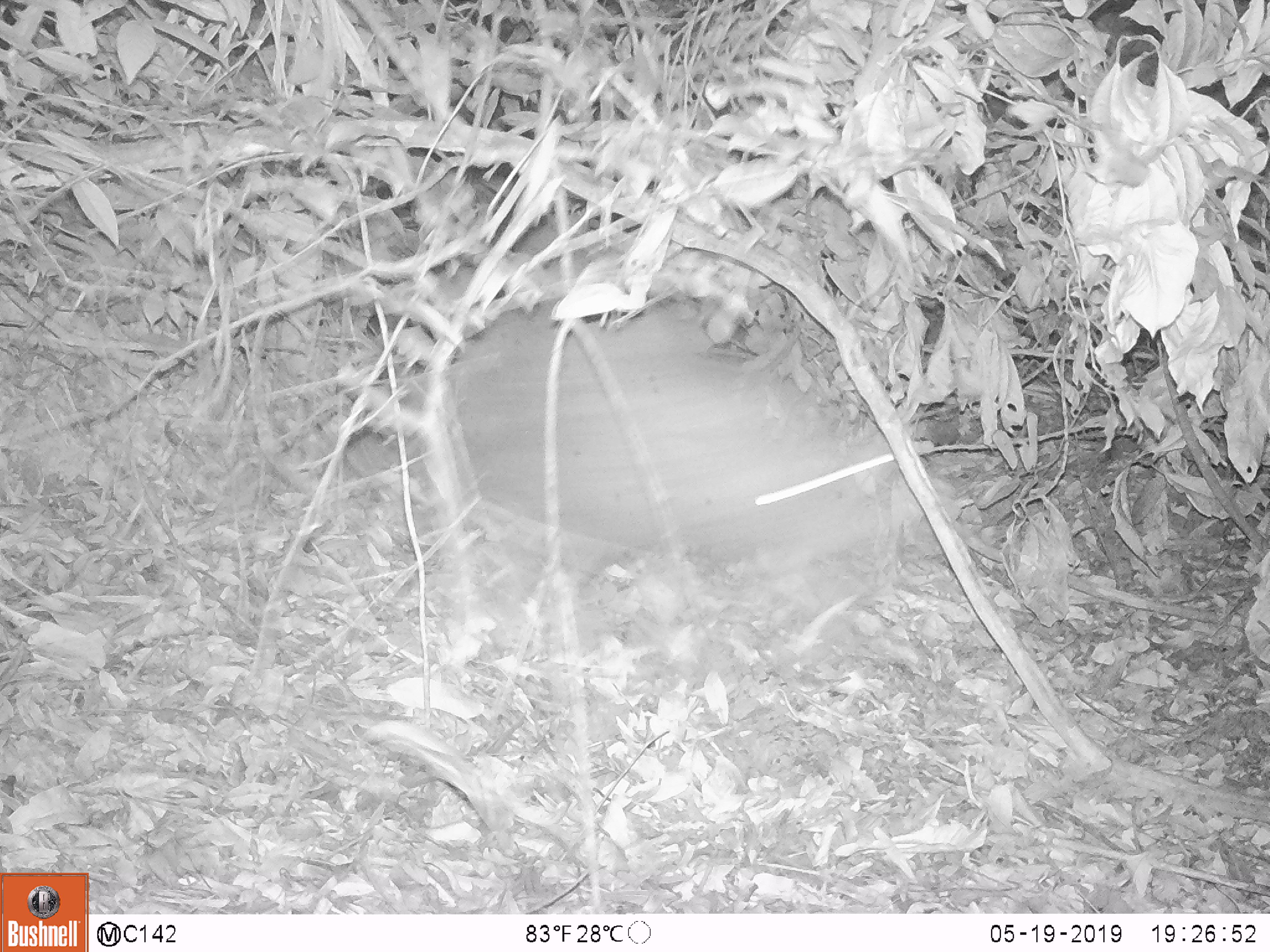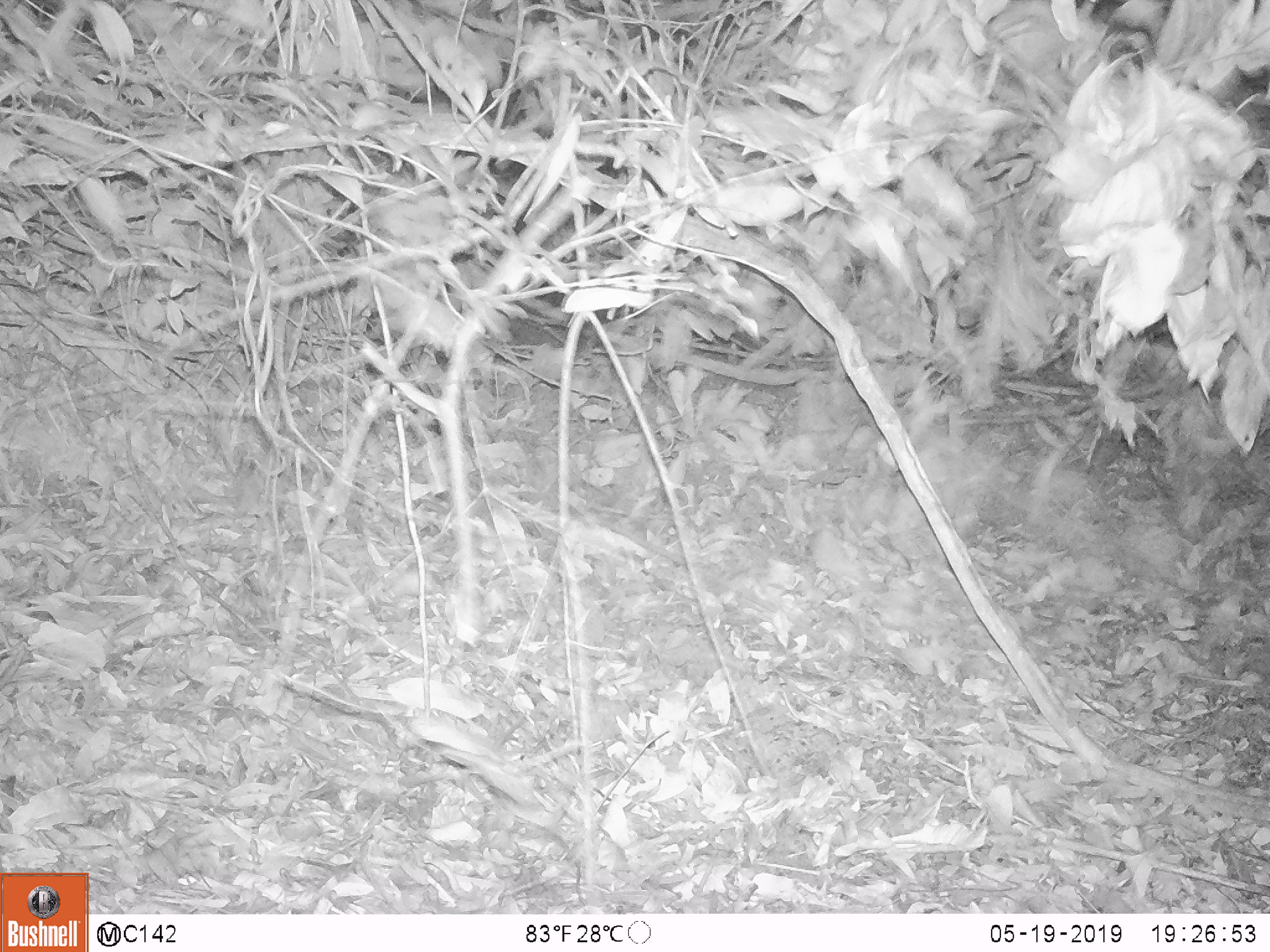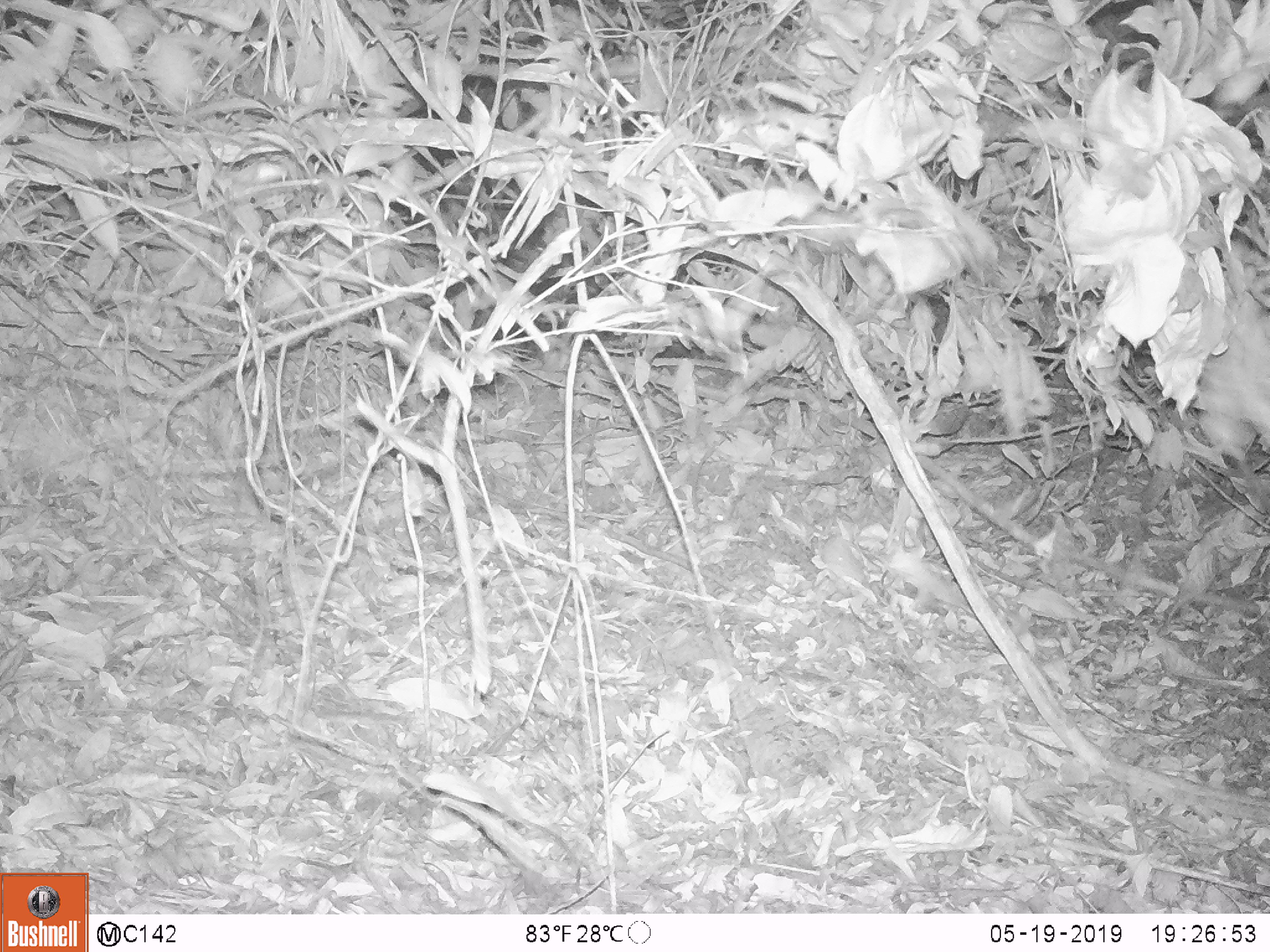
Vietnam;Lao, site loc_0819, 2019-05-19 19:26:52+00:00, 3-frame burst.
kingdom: Animalia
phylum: Chordata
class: Mammalia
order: Artiodactyla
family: Suidae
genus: Sus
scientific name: Sus scrofa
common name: eurasian wild pig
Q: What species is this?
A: Eurasian wild pig (Sus scrofa).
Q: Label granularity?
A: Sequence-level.